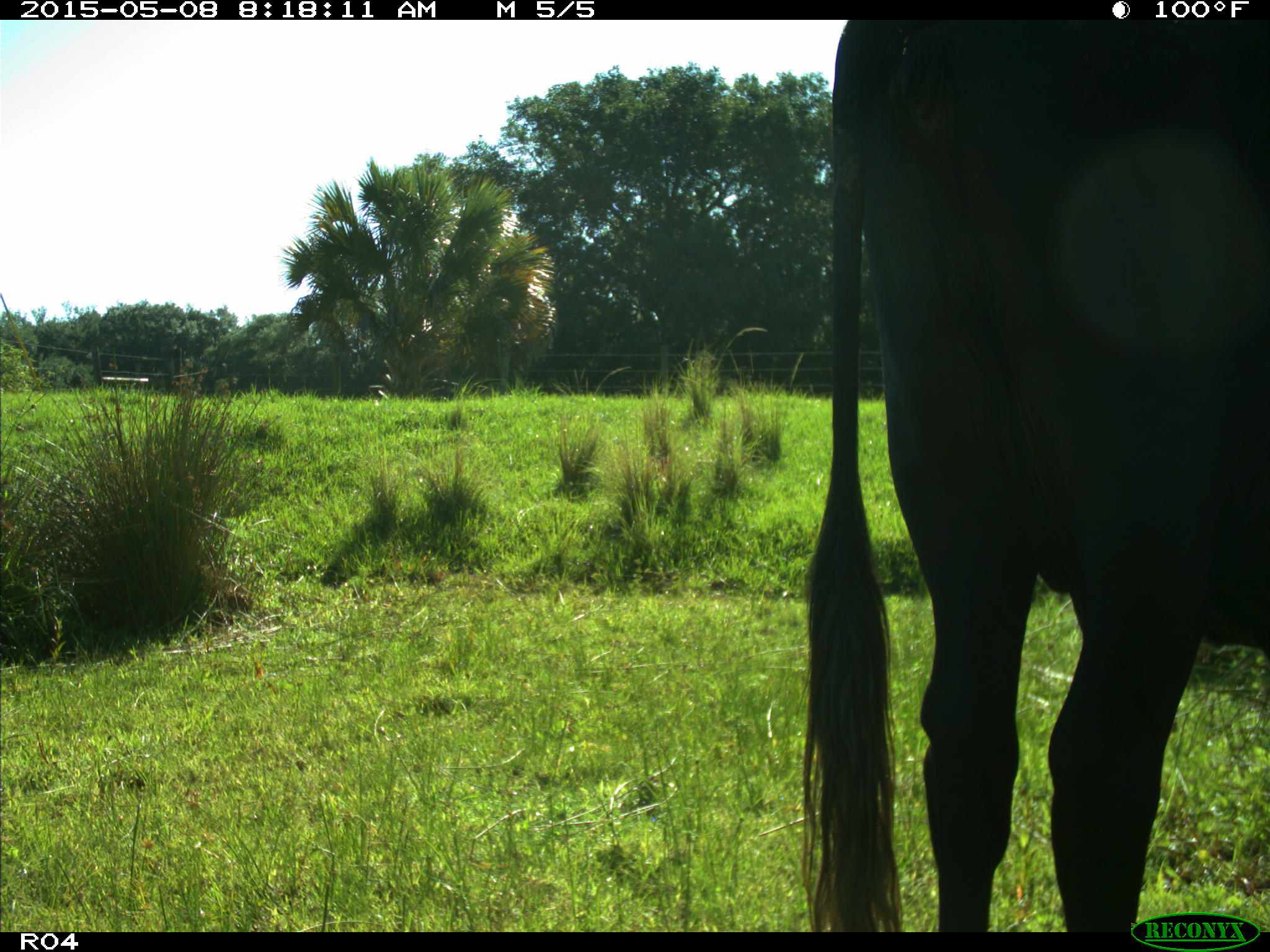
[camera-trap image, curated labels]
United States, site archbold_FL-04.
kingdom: Animalia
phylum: Chordata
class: Mammalia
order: Artiodactyla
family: Bovidae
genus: Bos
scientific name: Bos taurus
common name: domestic cow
Bos taurus (domestic cow).